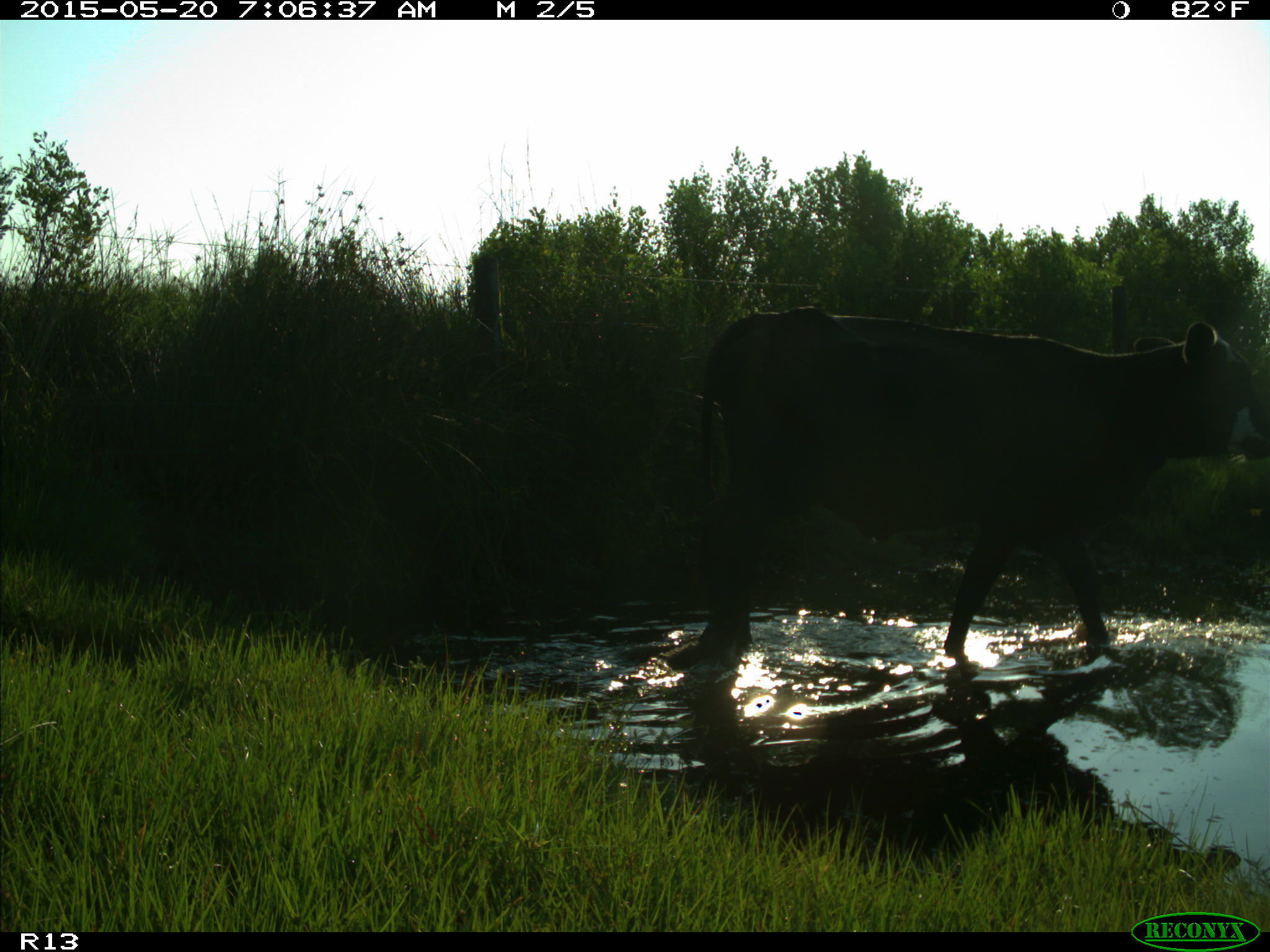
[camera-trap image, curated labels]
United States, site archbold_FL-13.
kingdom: Animalia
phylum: Chordata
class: Mammalia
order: Artiodactyla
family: Bovidae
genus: Bos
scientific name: Bos taurus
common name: domestic cow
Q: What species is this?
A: Bos taurus (domestic cow).